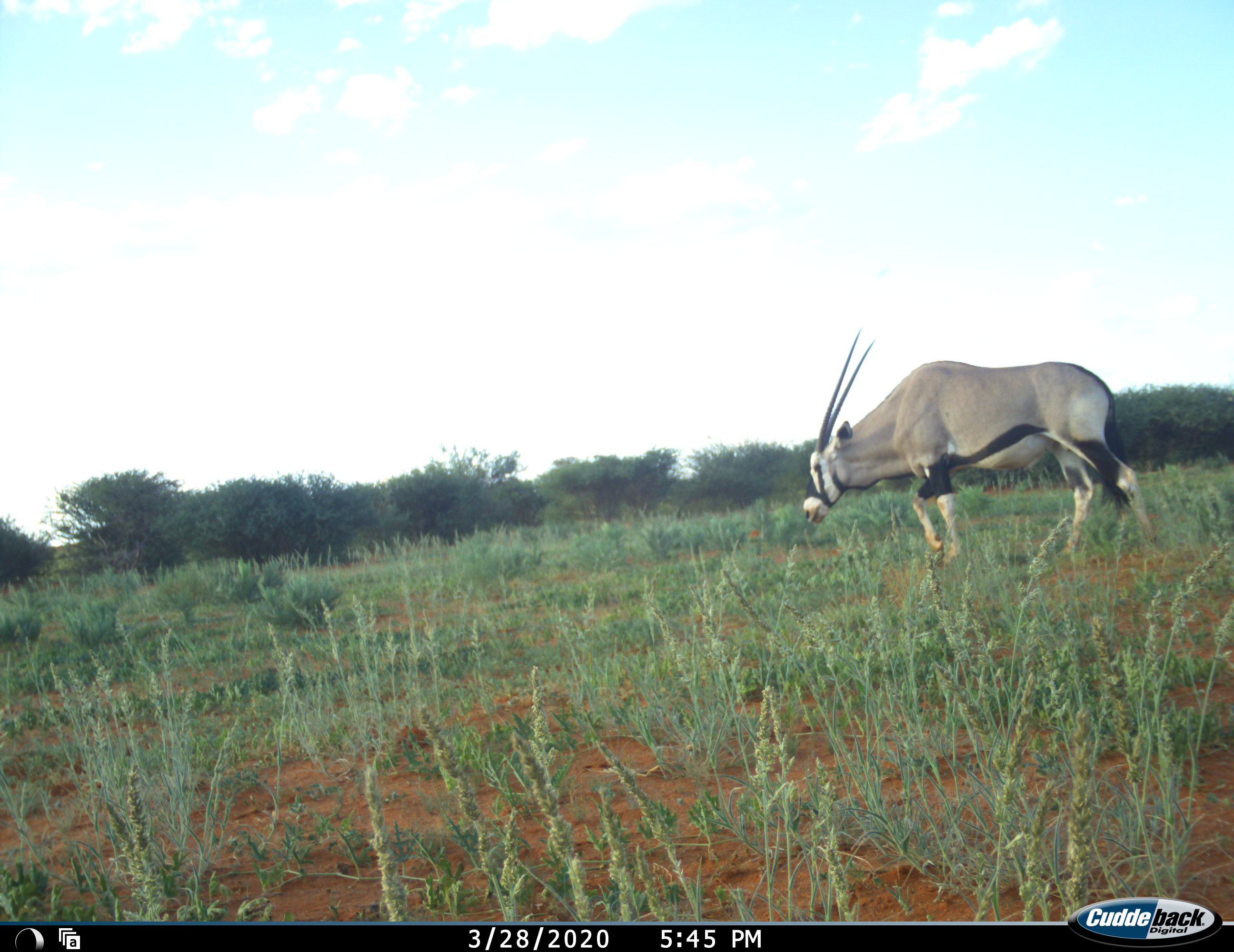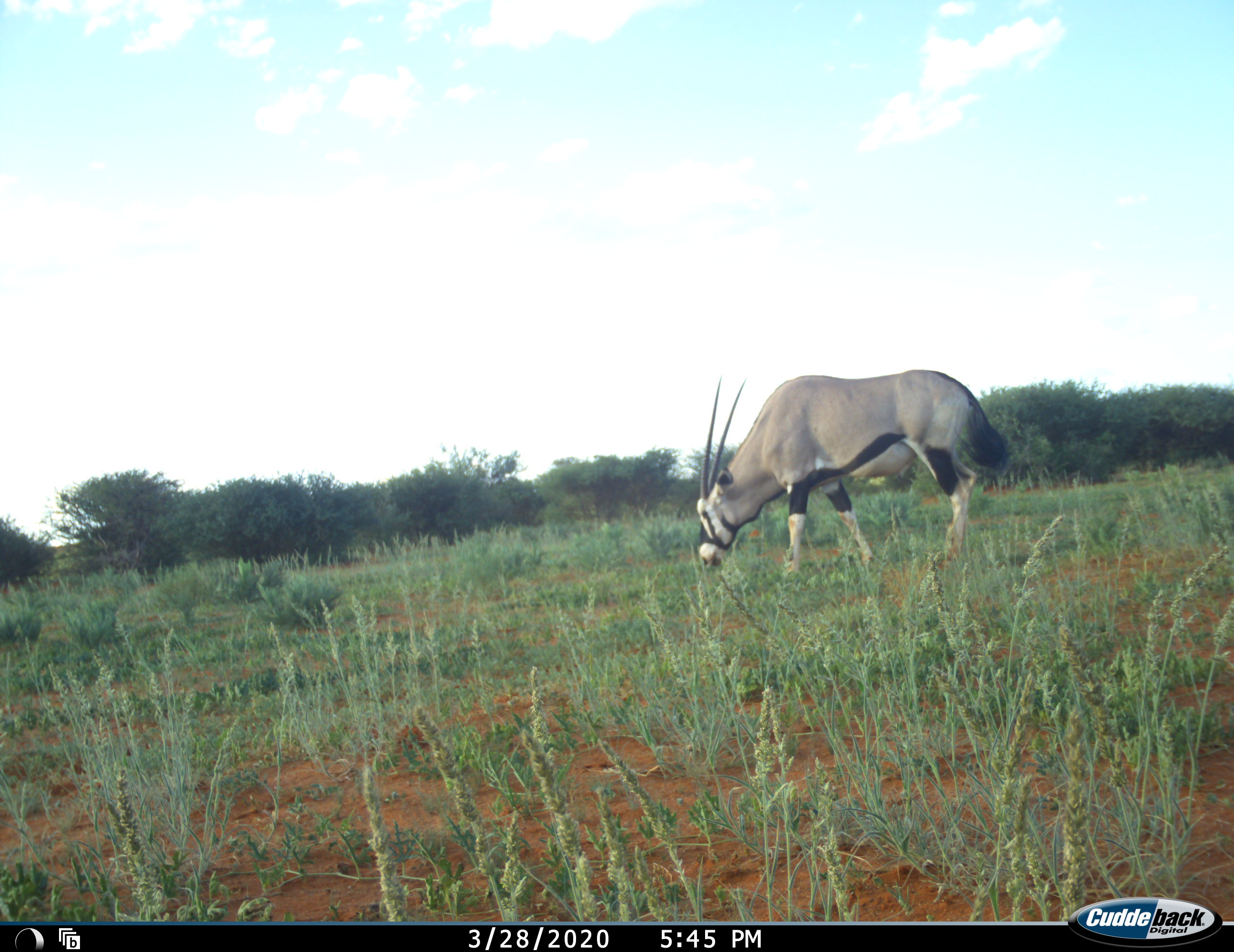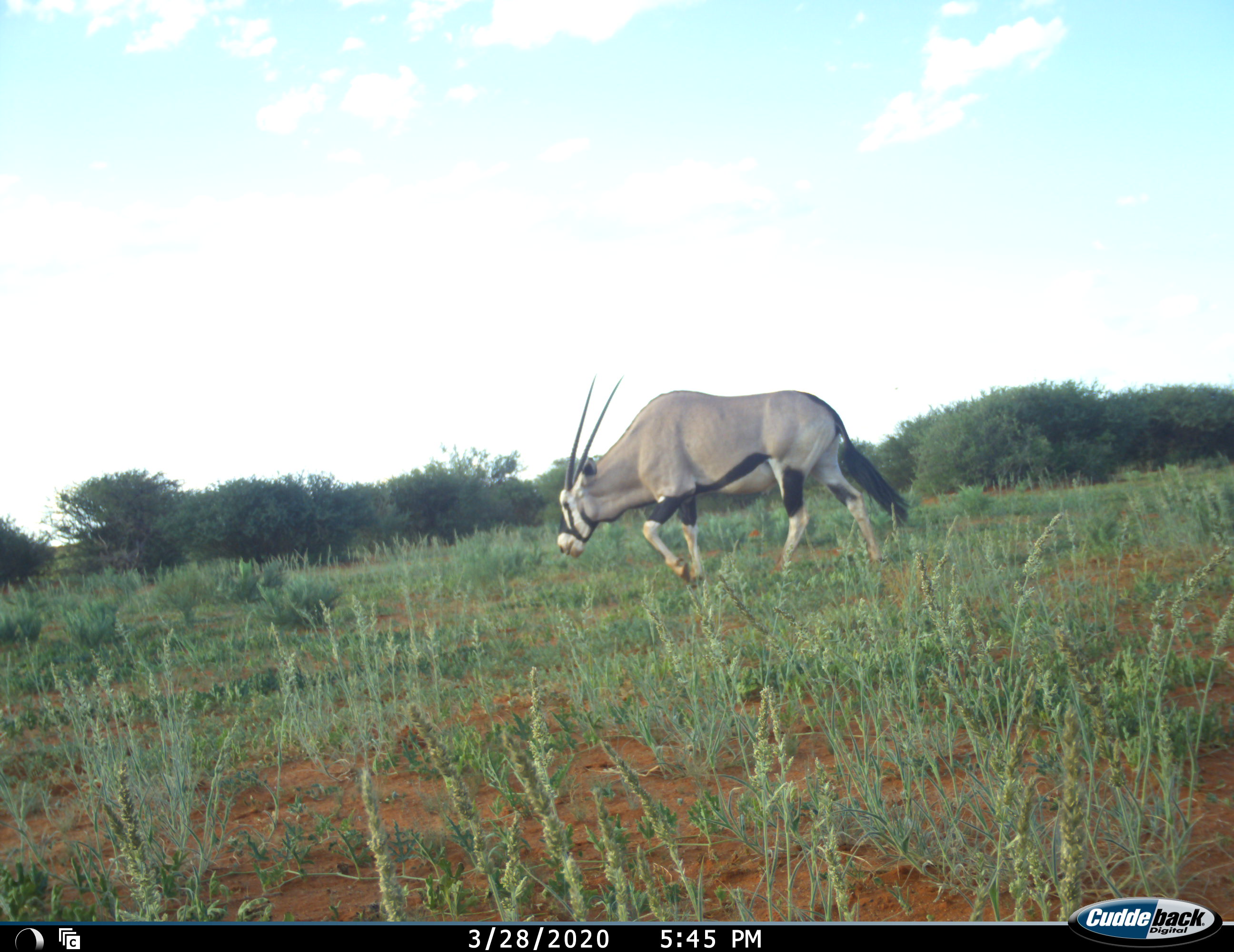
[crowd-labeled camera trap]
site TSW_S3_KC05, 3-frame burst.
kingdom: Animalia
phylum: Chordata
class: Mammalia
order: Artiodactyla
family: Bovidae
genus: Oryx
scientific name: Oryx gazella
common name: gemsbok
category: oryx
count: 1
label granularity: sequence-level